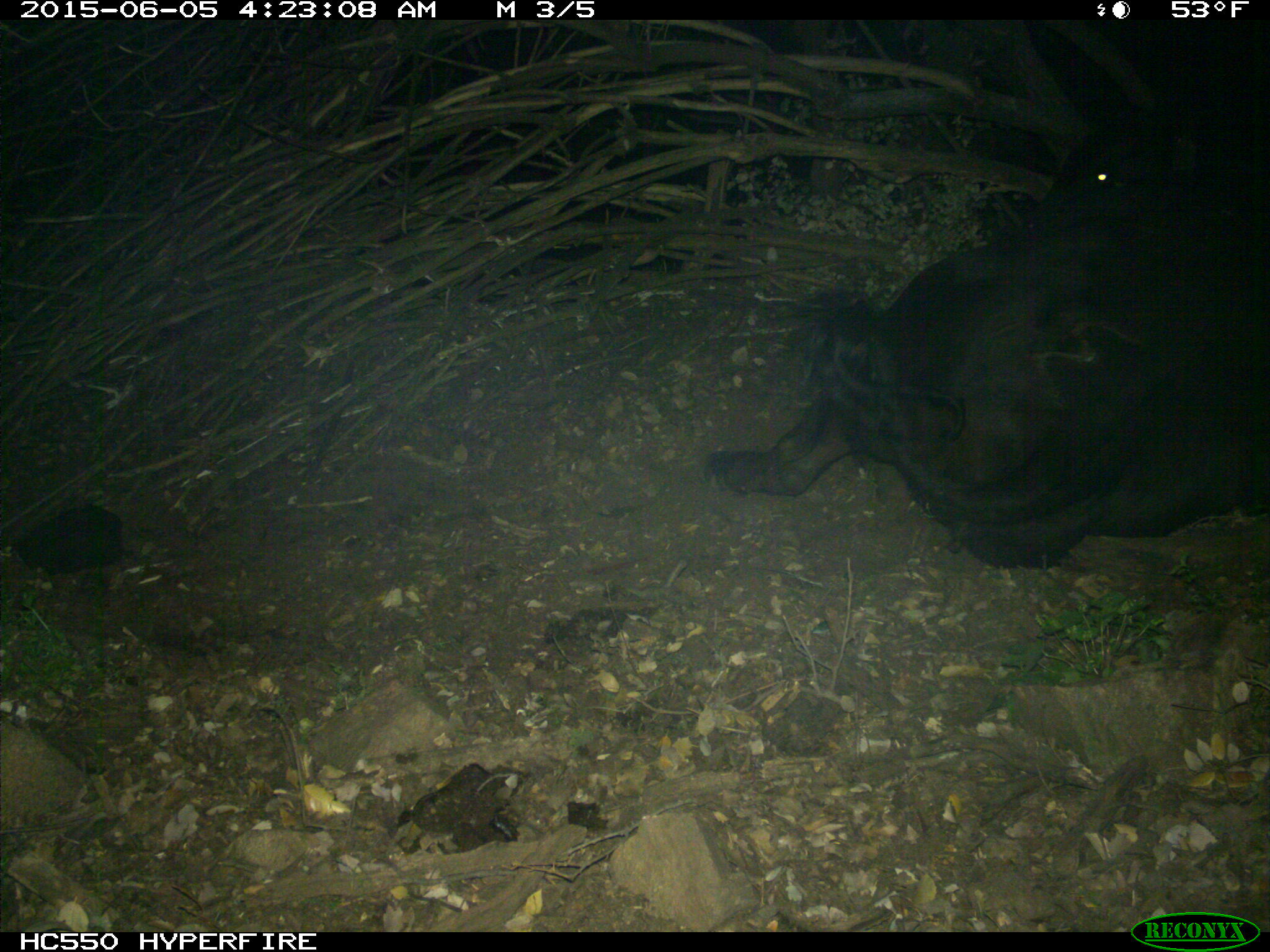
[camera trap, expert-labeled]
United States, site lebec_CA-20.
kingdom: Animalia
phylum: Chordata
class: Mammalia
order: Artiodactyla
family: Bovidae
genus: Bos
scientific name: Bos taurus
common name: domestic cow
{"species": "Bos taurus (domestic cow)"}